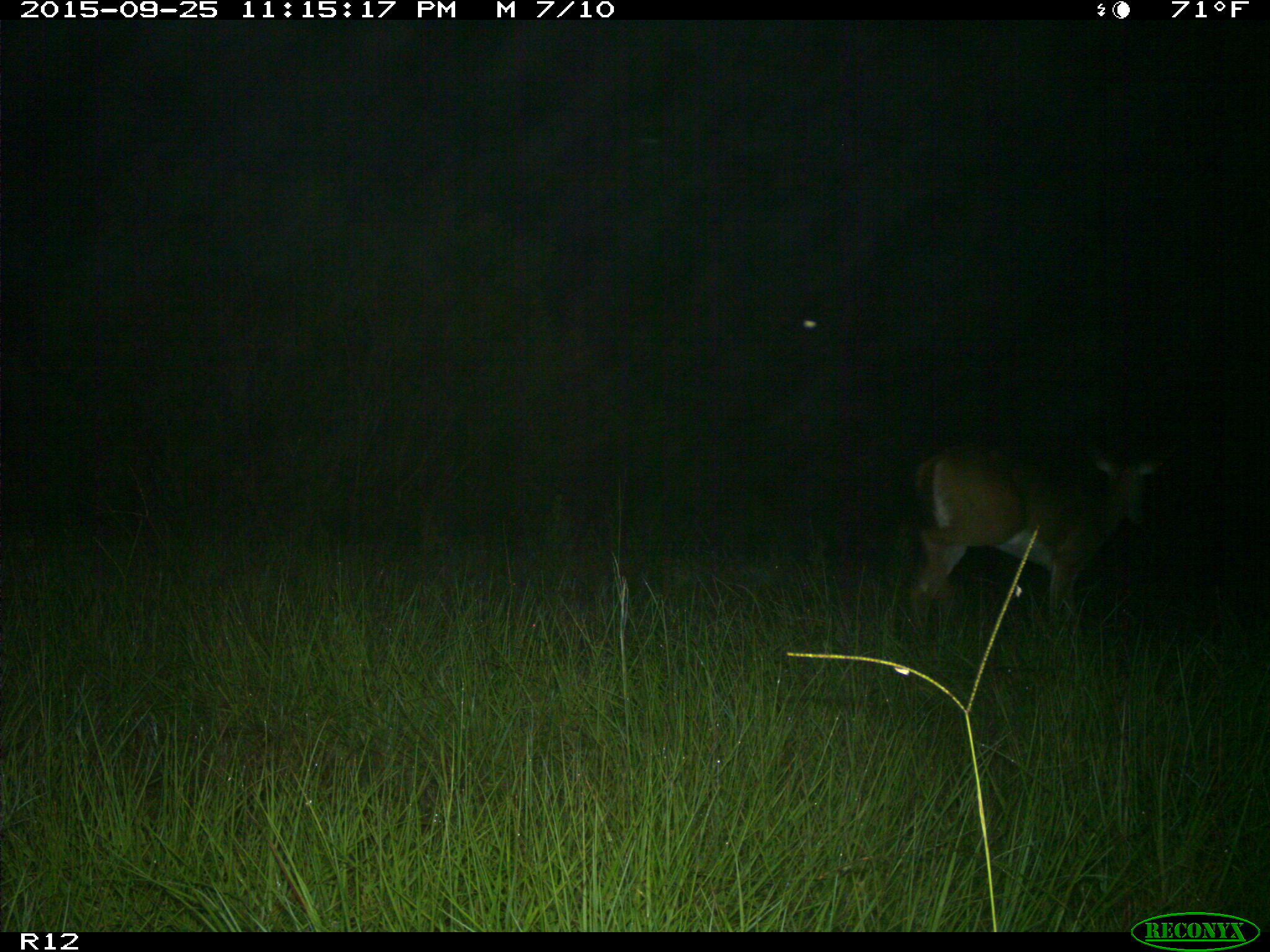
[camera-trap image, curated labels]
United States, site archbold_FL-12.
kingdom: Animalia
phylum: Chordata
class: Mammalia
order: Artiodactyla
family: Cervidae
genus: Odocoileus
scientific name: Odocoileus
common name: deer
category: unidentified deer